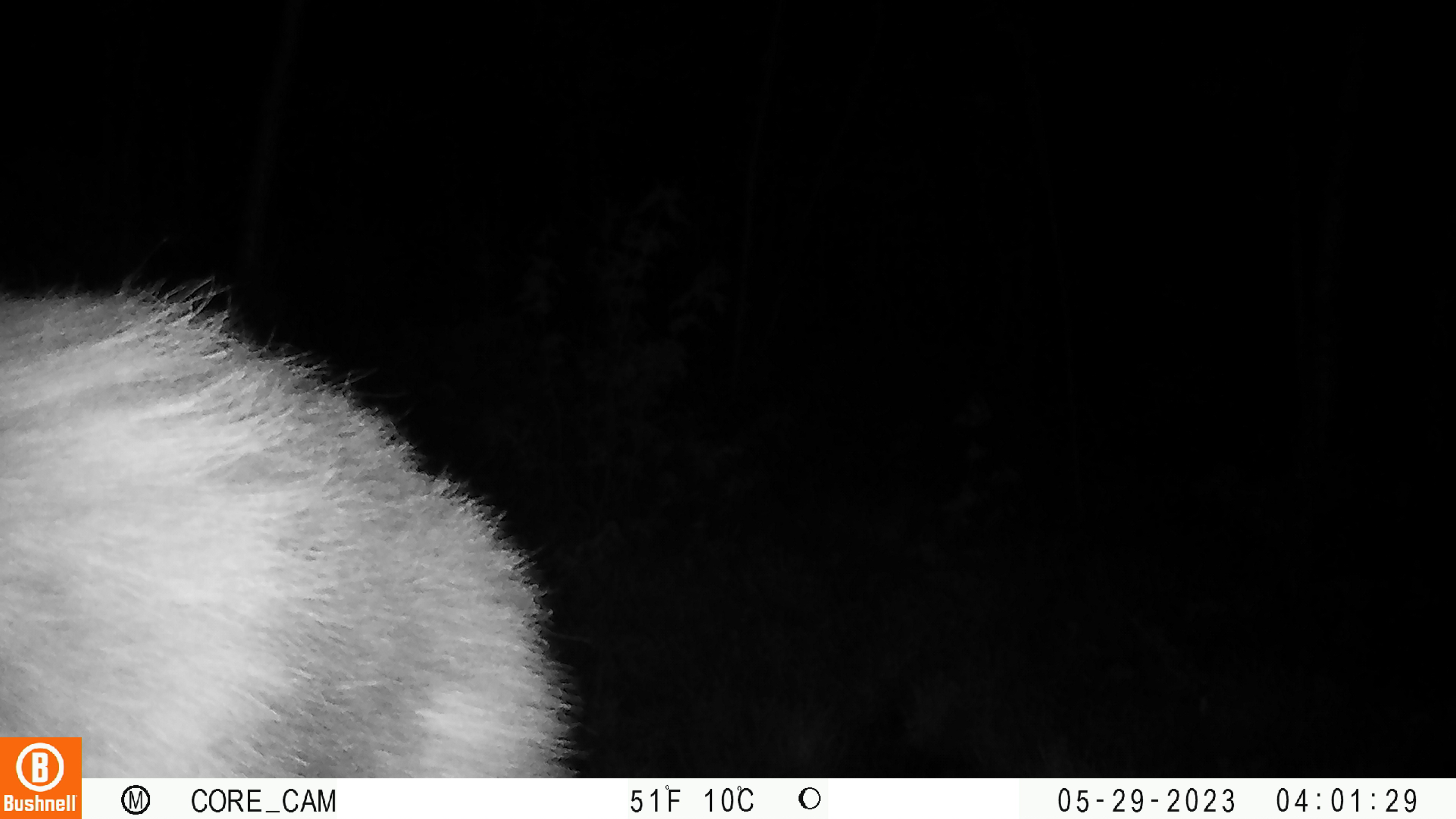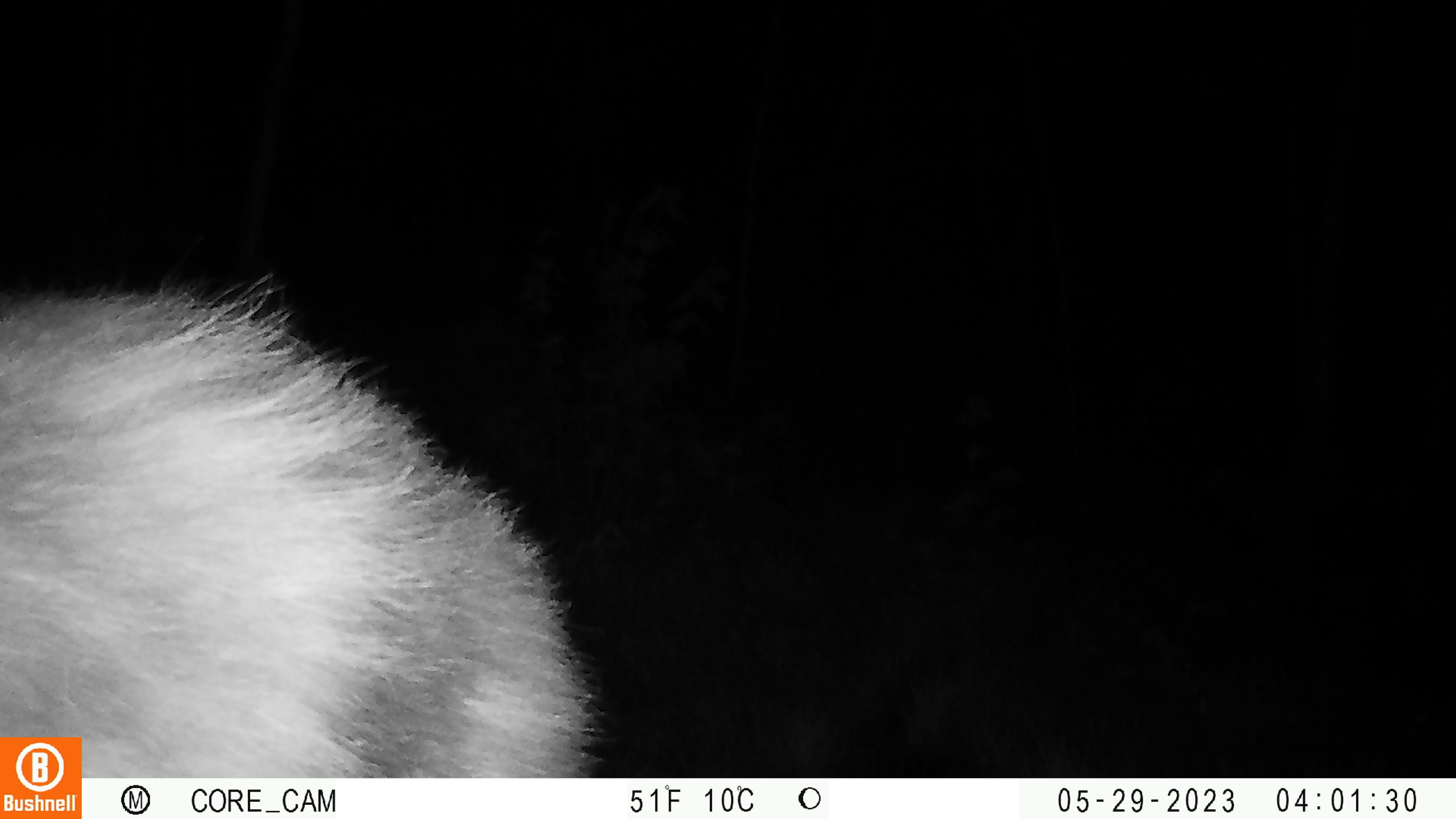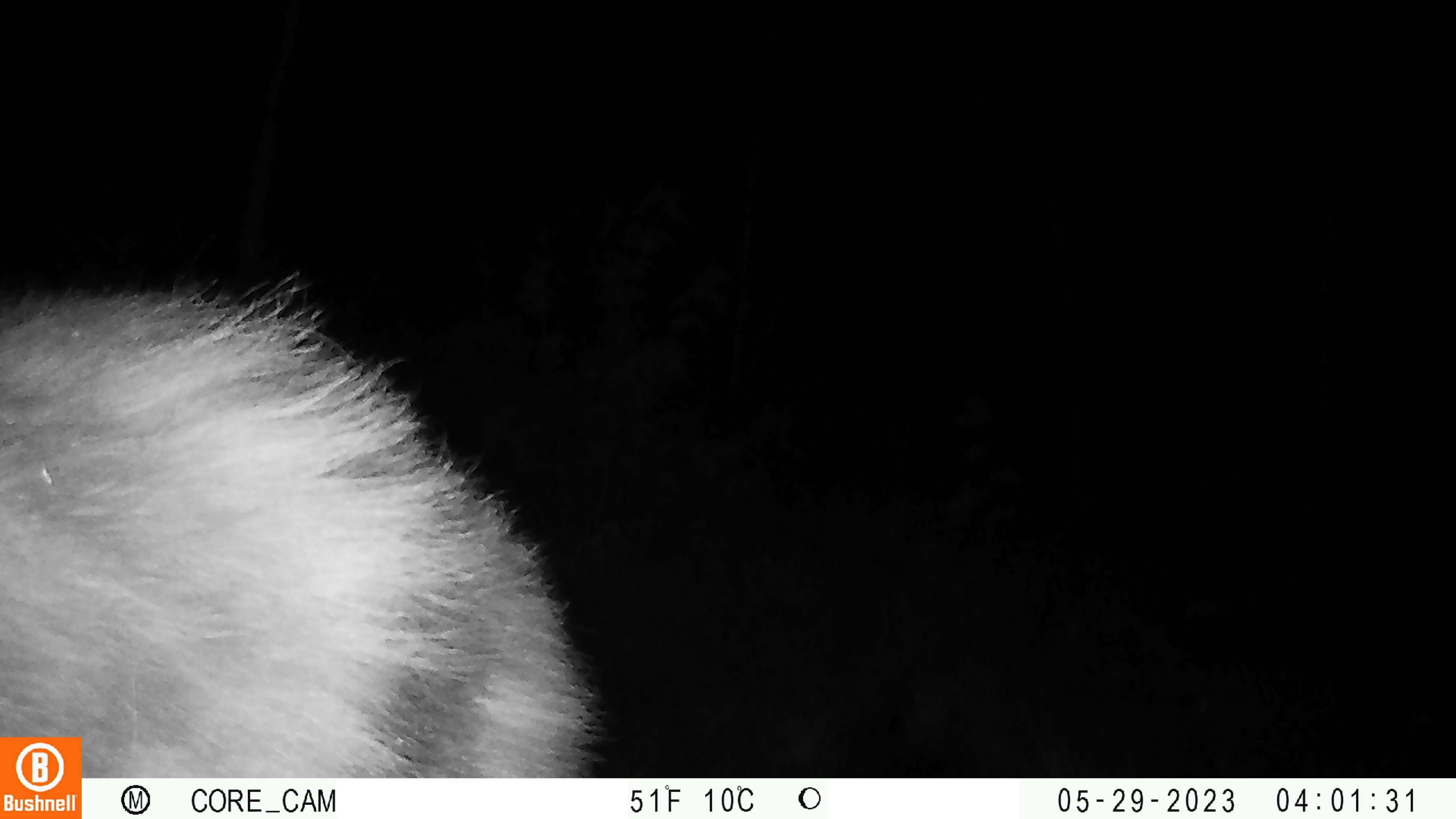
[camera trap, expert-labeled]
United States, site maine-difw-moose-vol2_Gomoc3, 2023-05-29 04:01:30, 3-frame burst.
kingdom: Animalia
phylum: Chordata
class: Mammalia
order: Artiodactyla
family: Cervidae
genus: Alces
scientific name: Alces alces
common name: moose